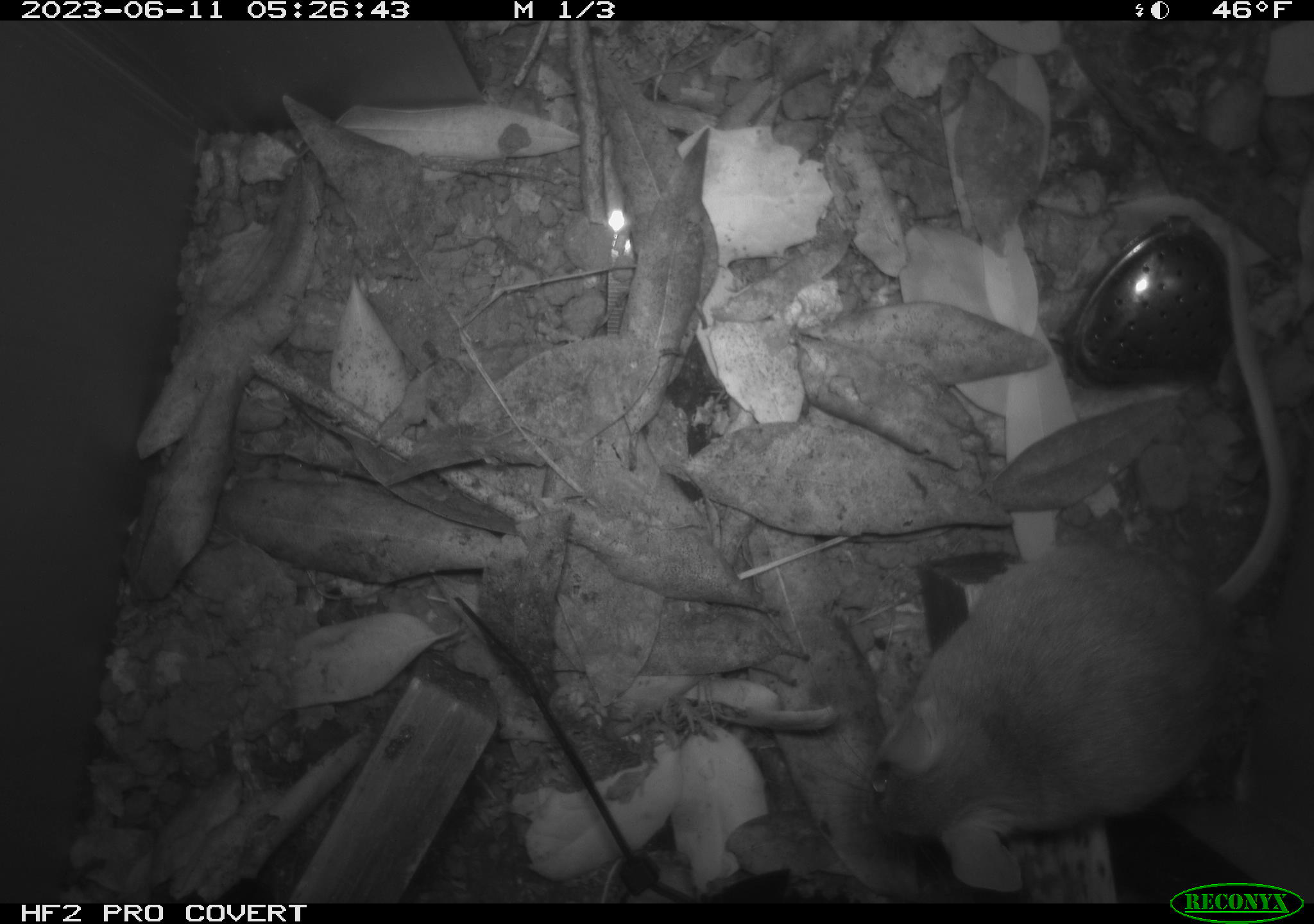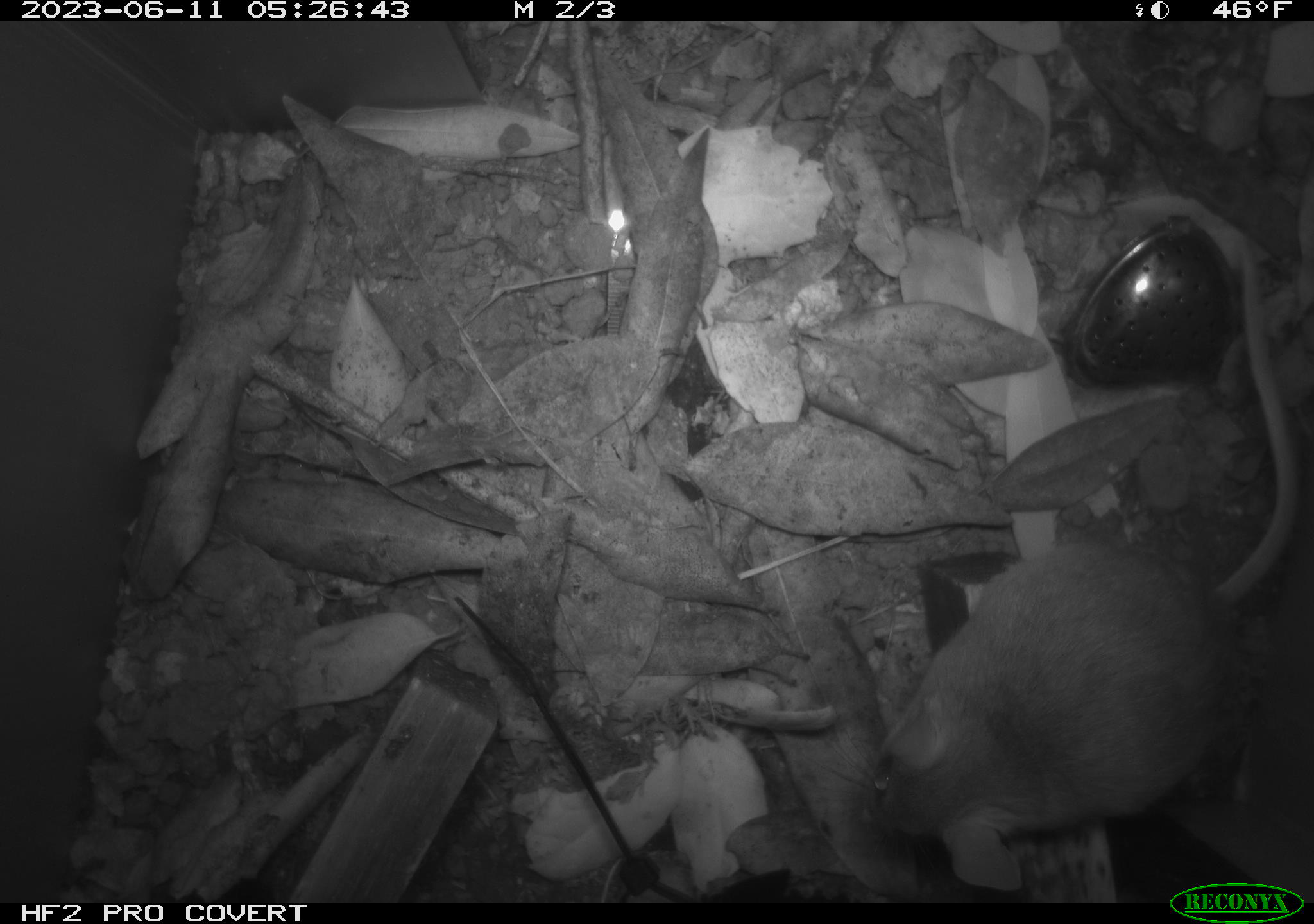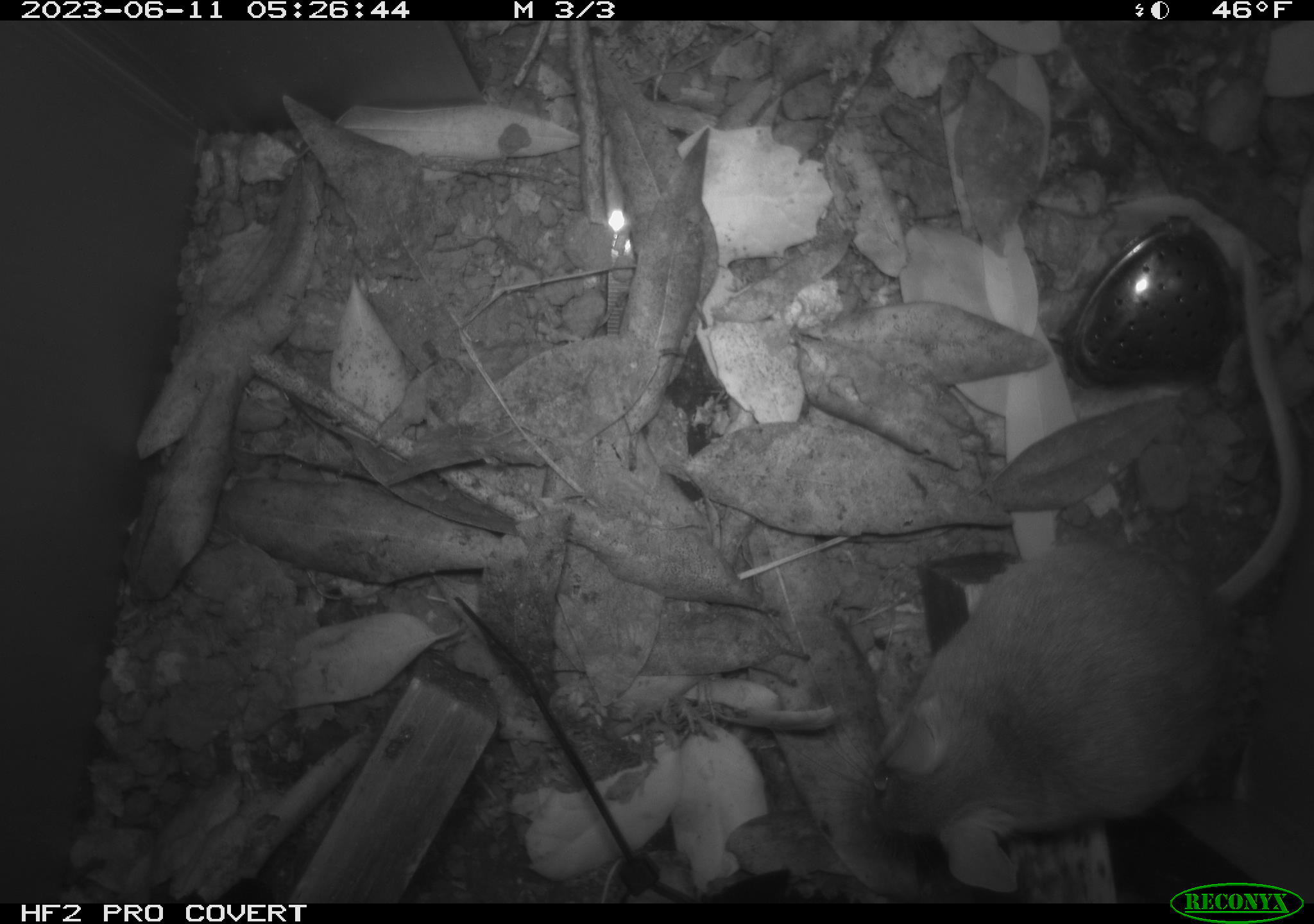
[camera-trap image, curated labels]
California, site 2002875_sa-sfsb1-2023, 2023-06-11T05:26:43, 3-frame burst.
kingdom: Animalia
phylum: Chordata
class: Mammalia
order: Rodentia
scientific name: Rodentia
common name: mouse species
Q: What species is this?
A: Mouse species (Rodentia).